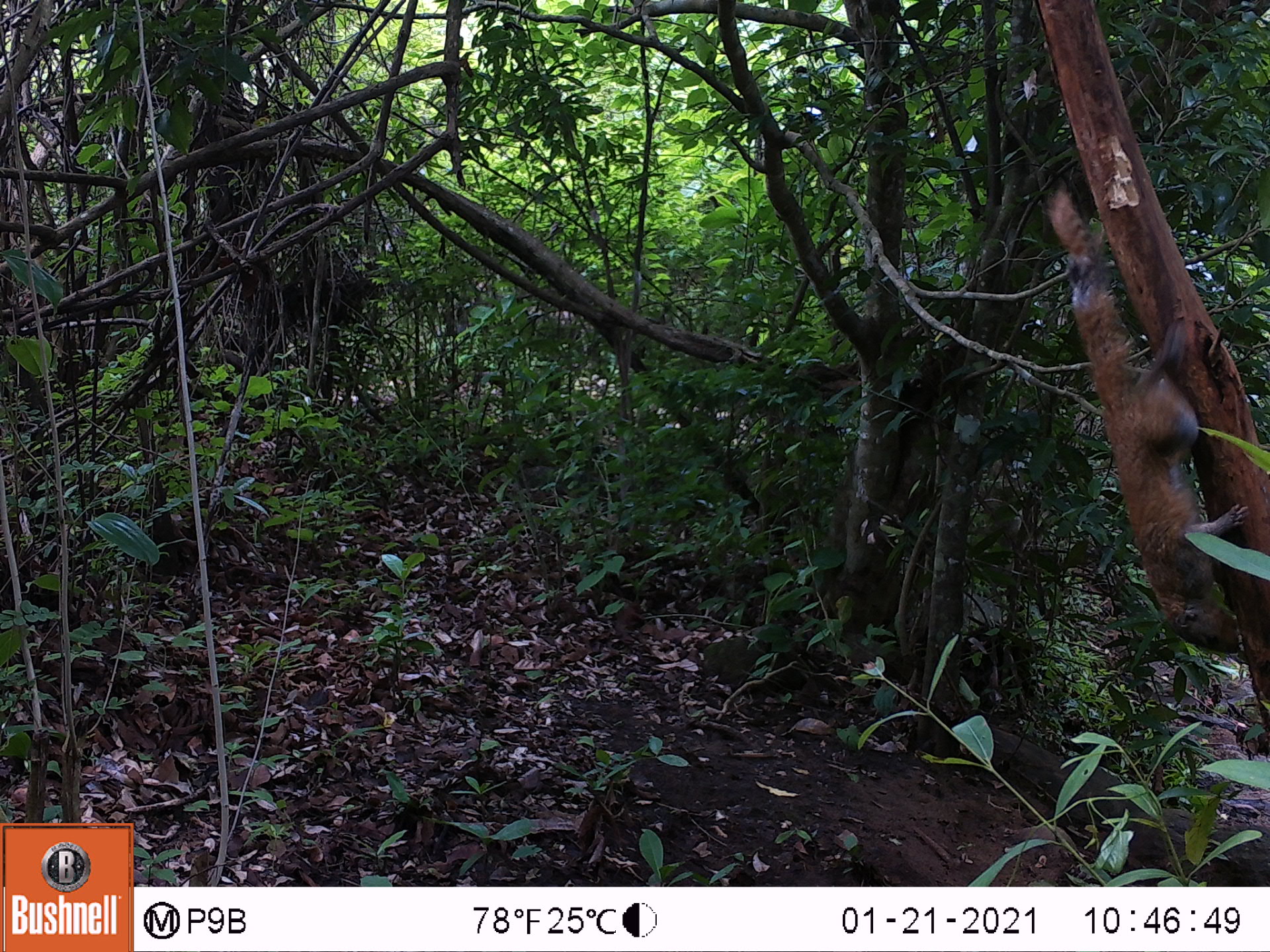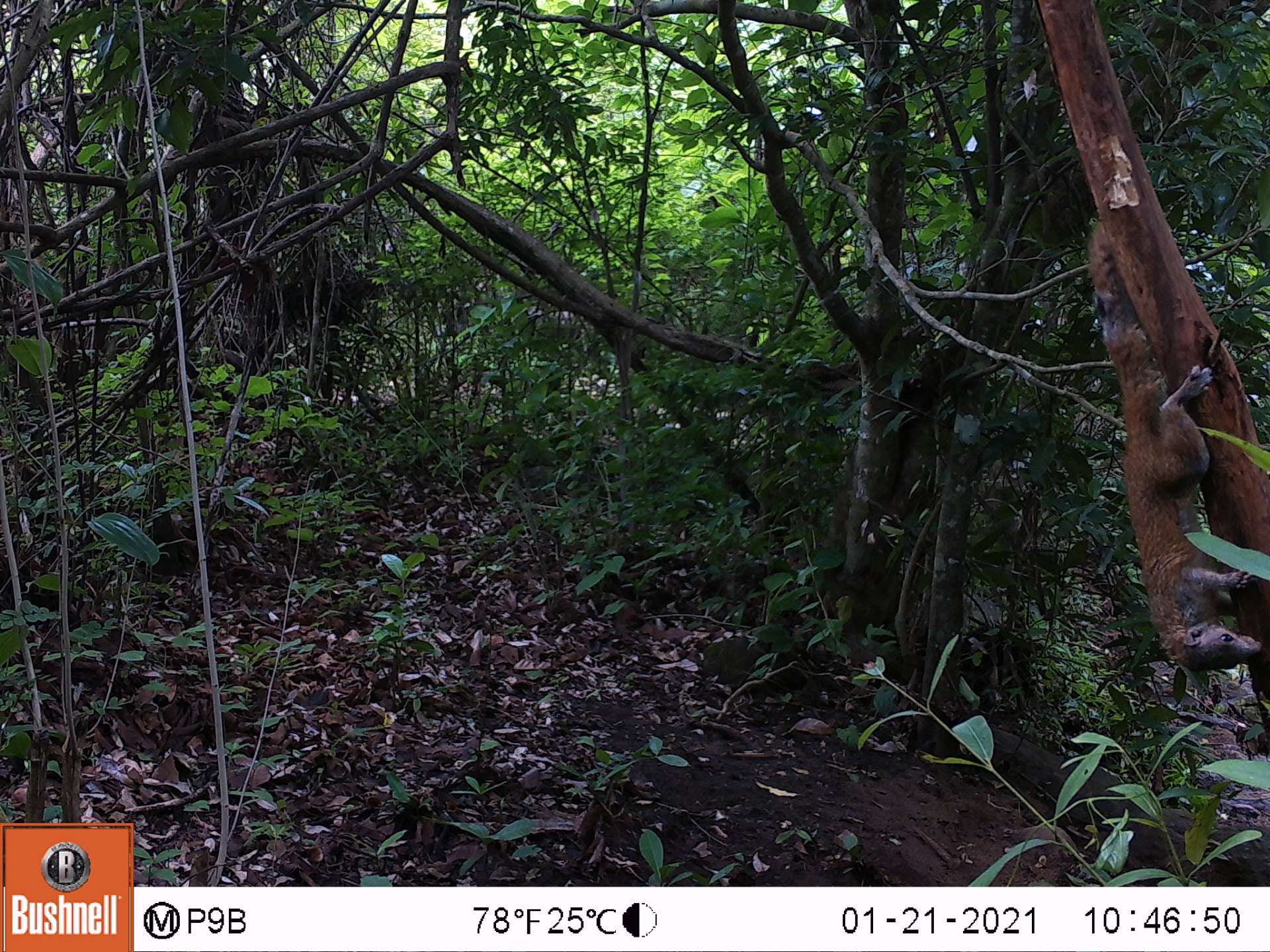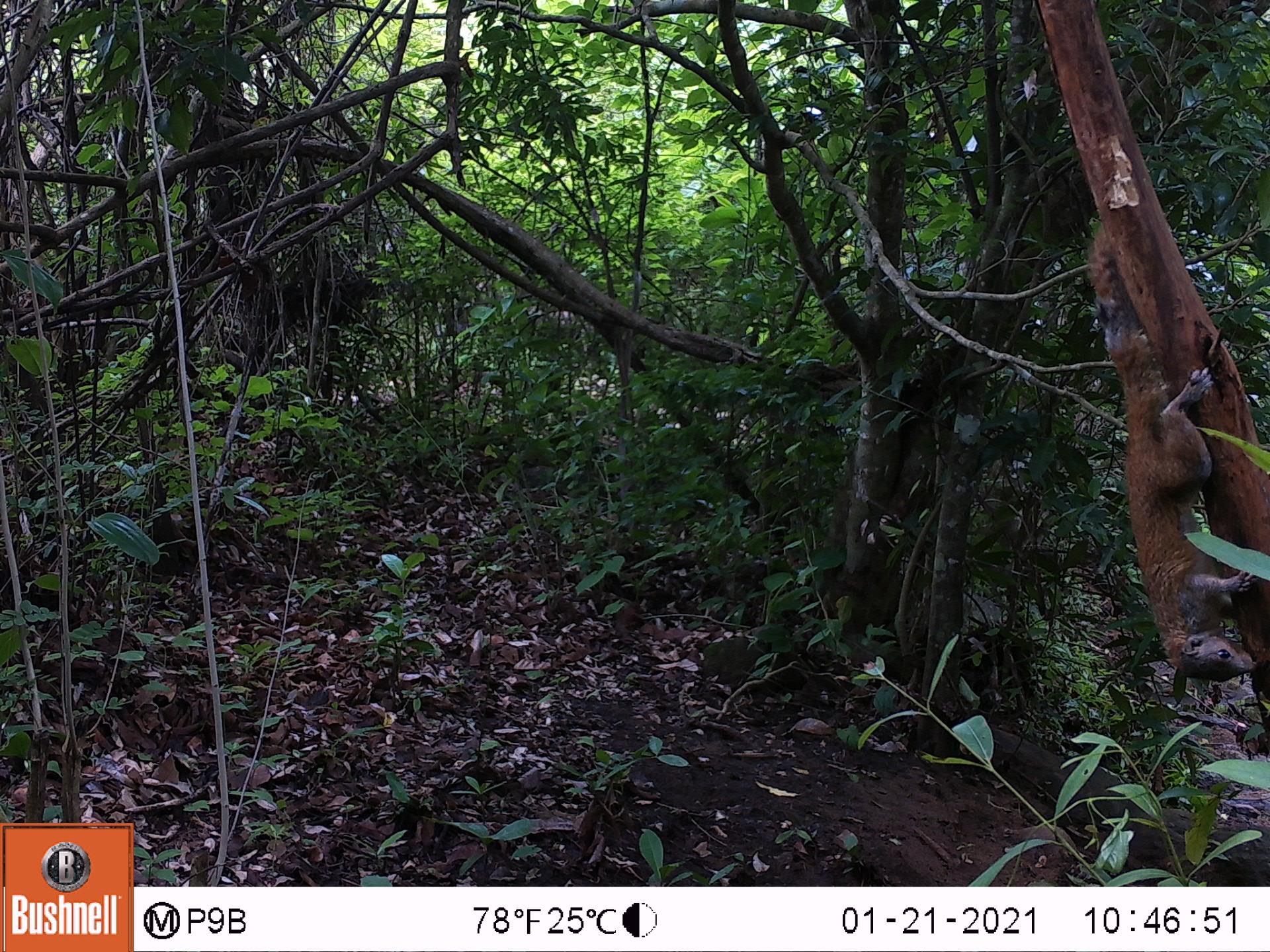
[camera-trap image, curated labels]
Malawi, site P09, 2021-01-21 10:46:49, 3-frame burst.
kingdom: Animalia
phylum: Chordata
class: Mammalia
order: Rodentia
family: Sciuridae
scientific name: Sciuridae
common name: squirrel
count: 1